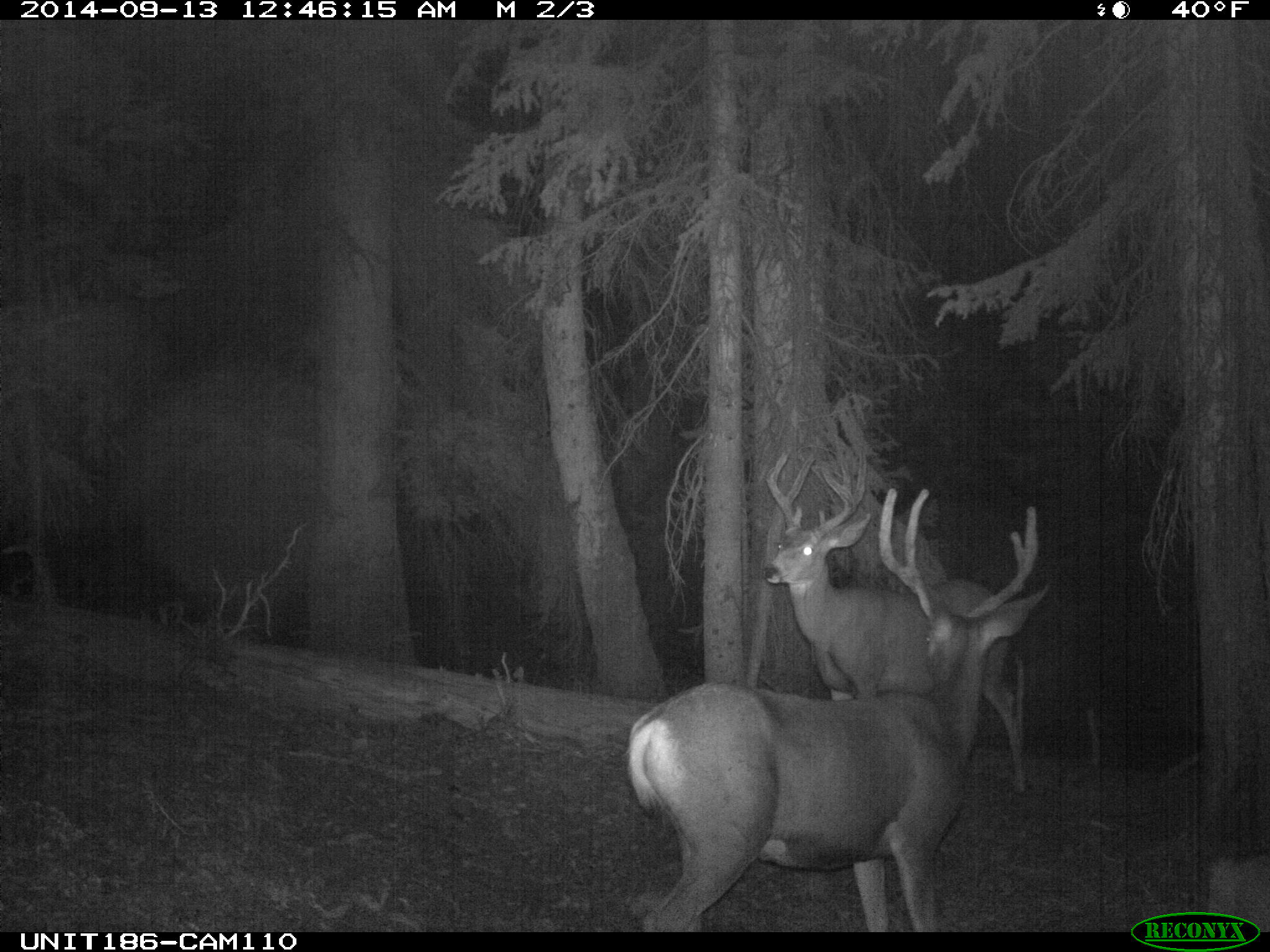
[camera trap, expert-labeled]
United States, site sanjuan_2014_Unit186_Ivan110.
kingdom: Animalia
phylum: Chordata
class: Mammalia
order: Artiodactyla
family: Cervidae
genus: Odocoileus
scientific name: Odocoileus hemionus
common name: mule deer